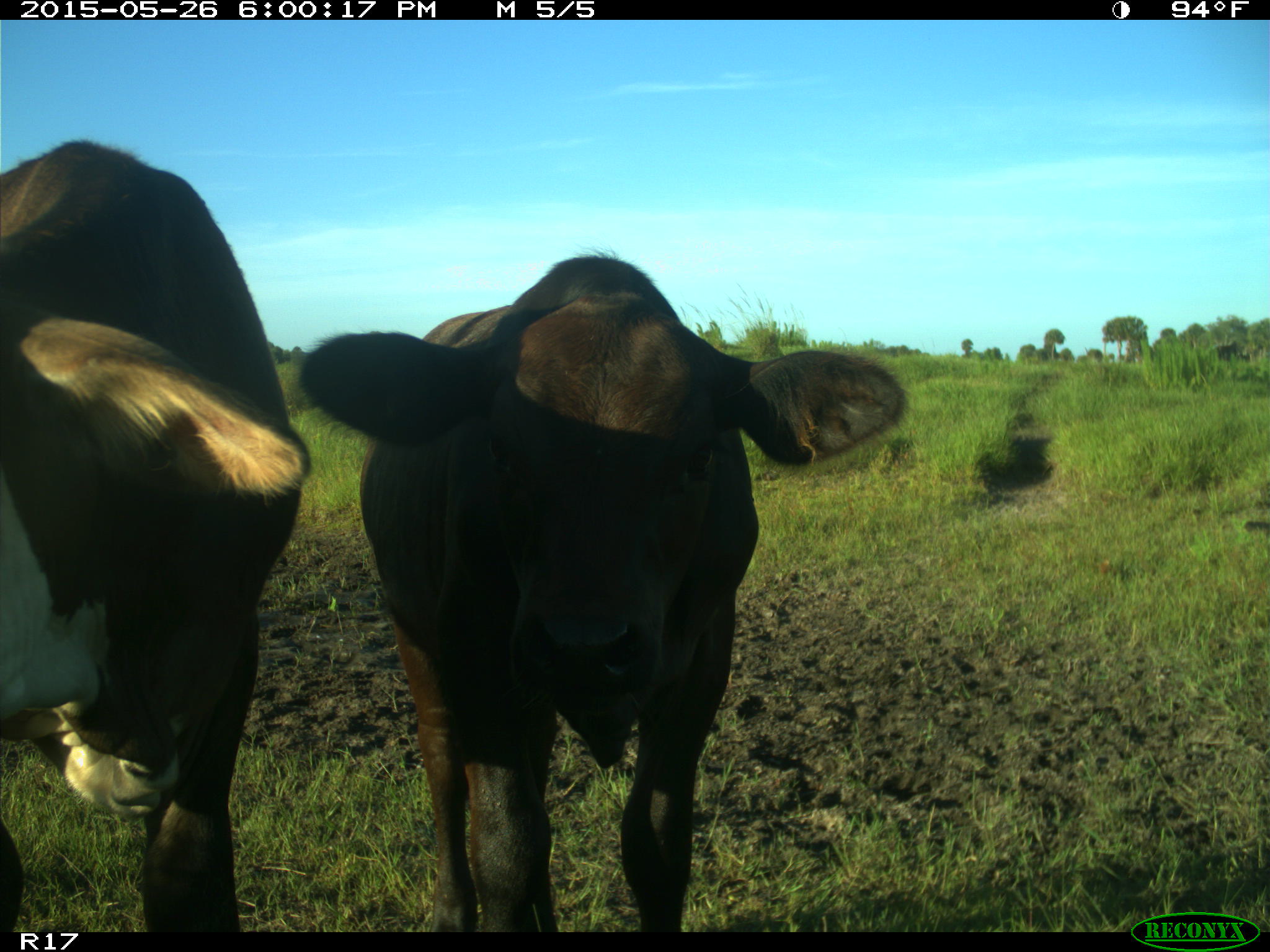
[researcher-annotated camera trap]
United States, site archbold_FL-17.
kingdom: Animalia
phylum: Chordata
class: Mammalia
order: Artiodactyla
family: Bovidae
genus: Bos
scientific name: Bos taurus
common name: domestic cow